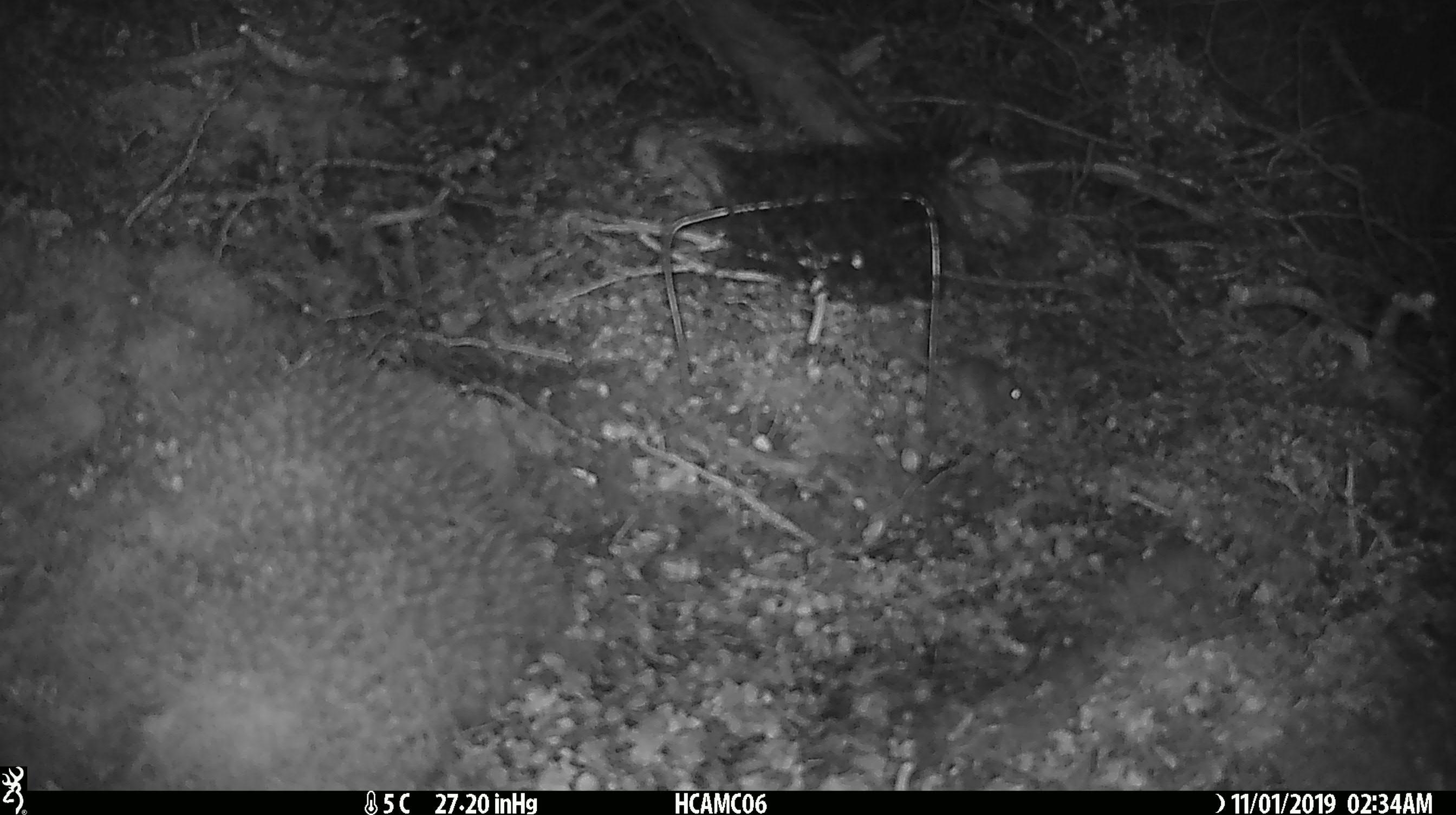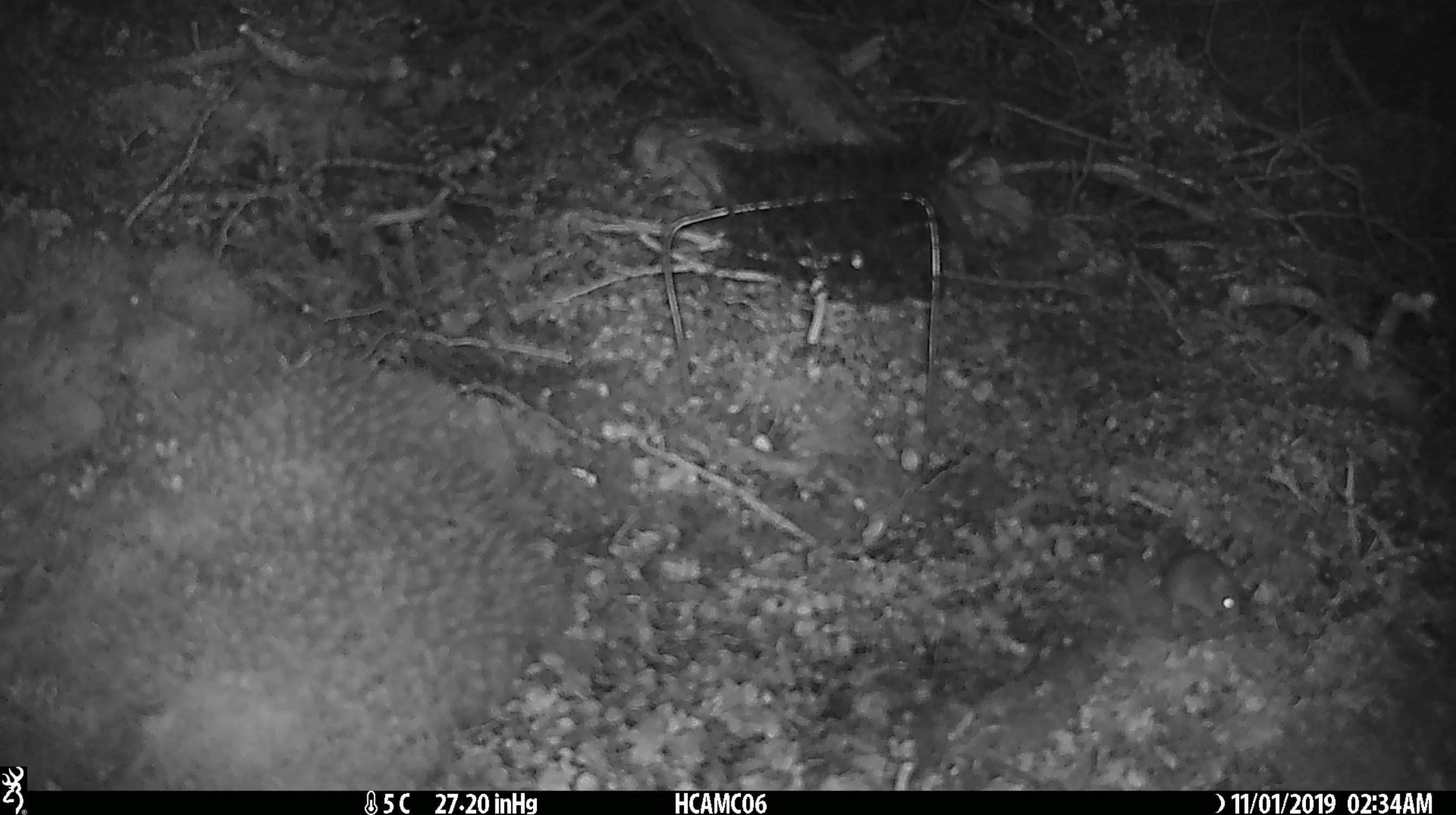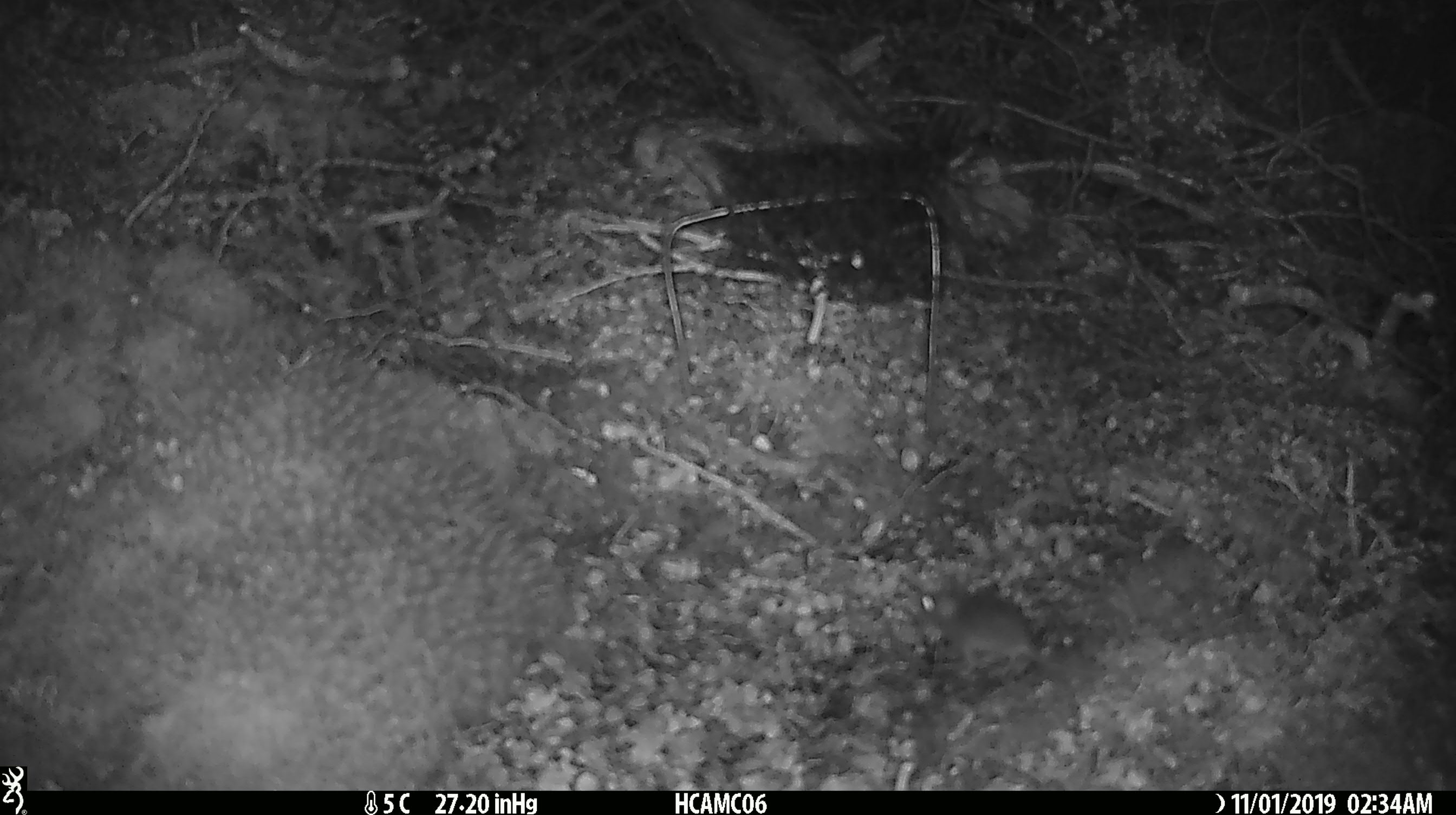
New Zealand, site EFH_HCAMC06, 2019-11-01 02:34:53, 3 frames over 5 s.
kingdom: Animalia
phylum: Chordata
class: Mammalia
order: Rodentia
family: Muridae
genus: Mus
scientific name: Mus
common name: mouse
Mouse (Mus).